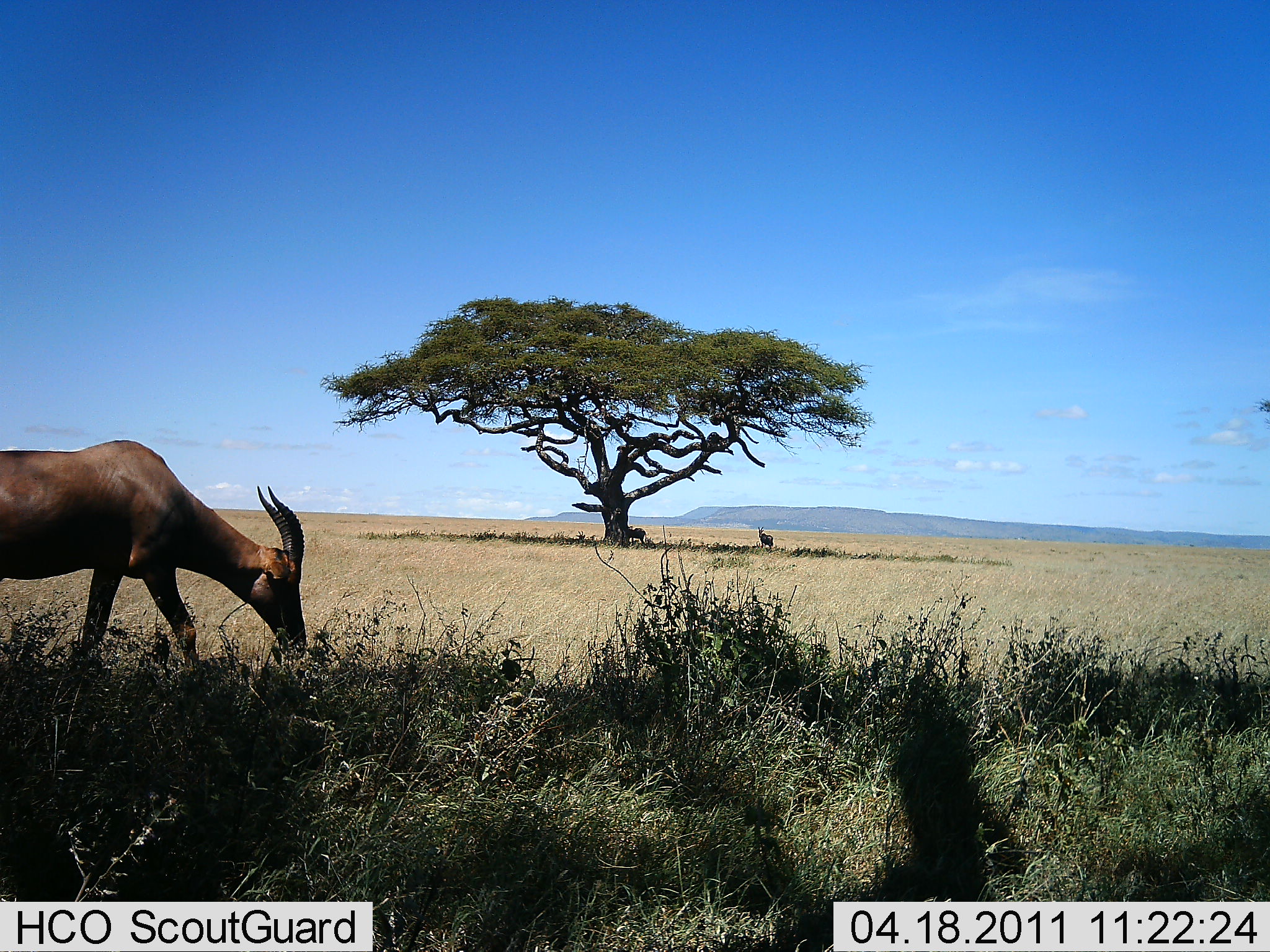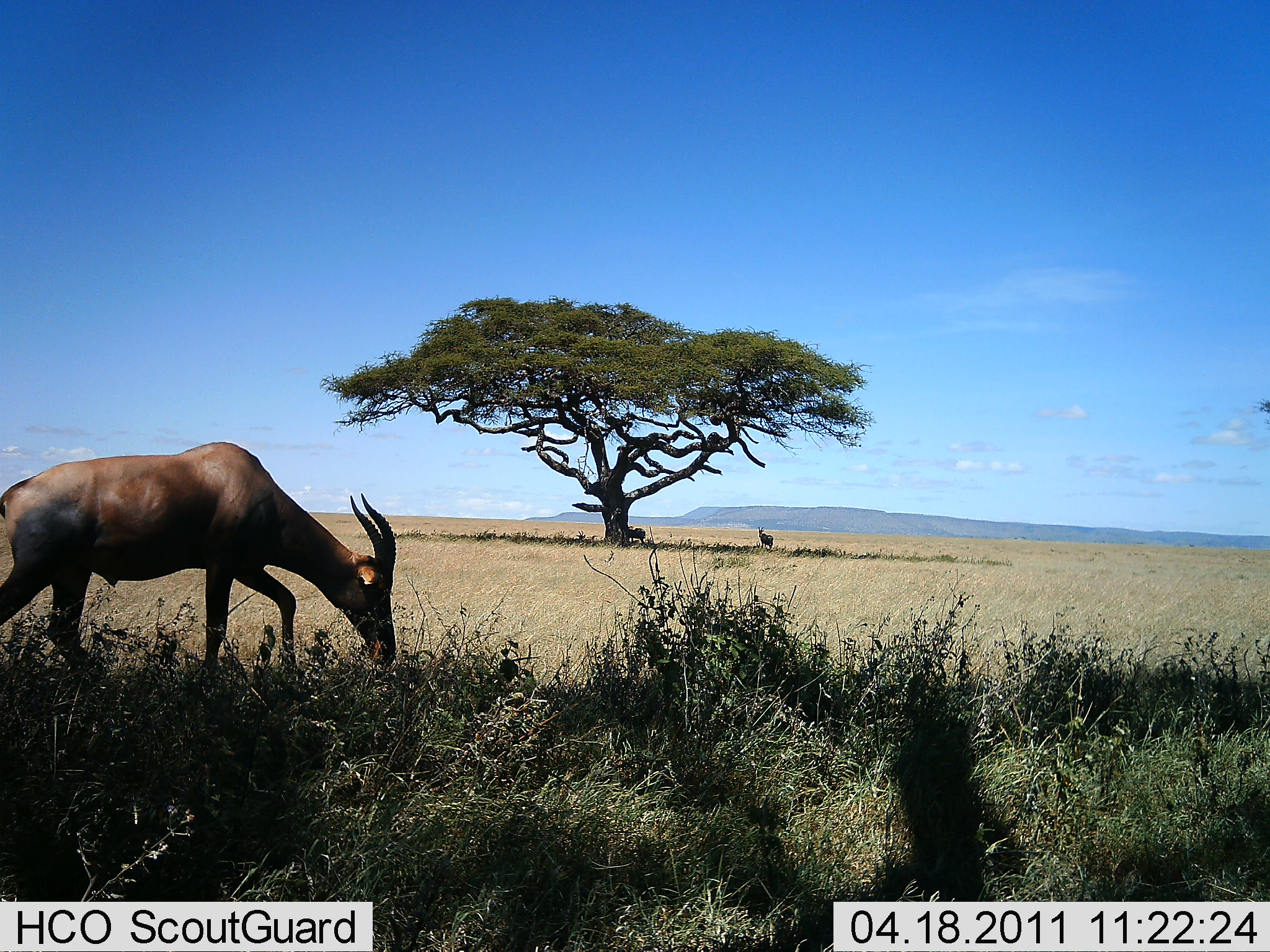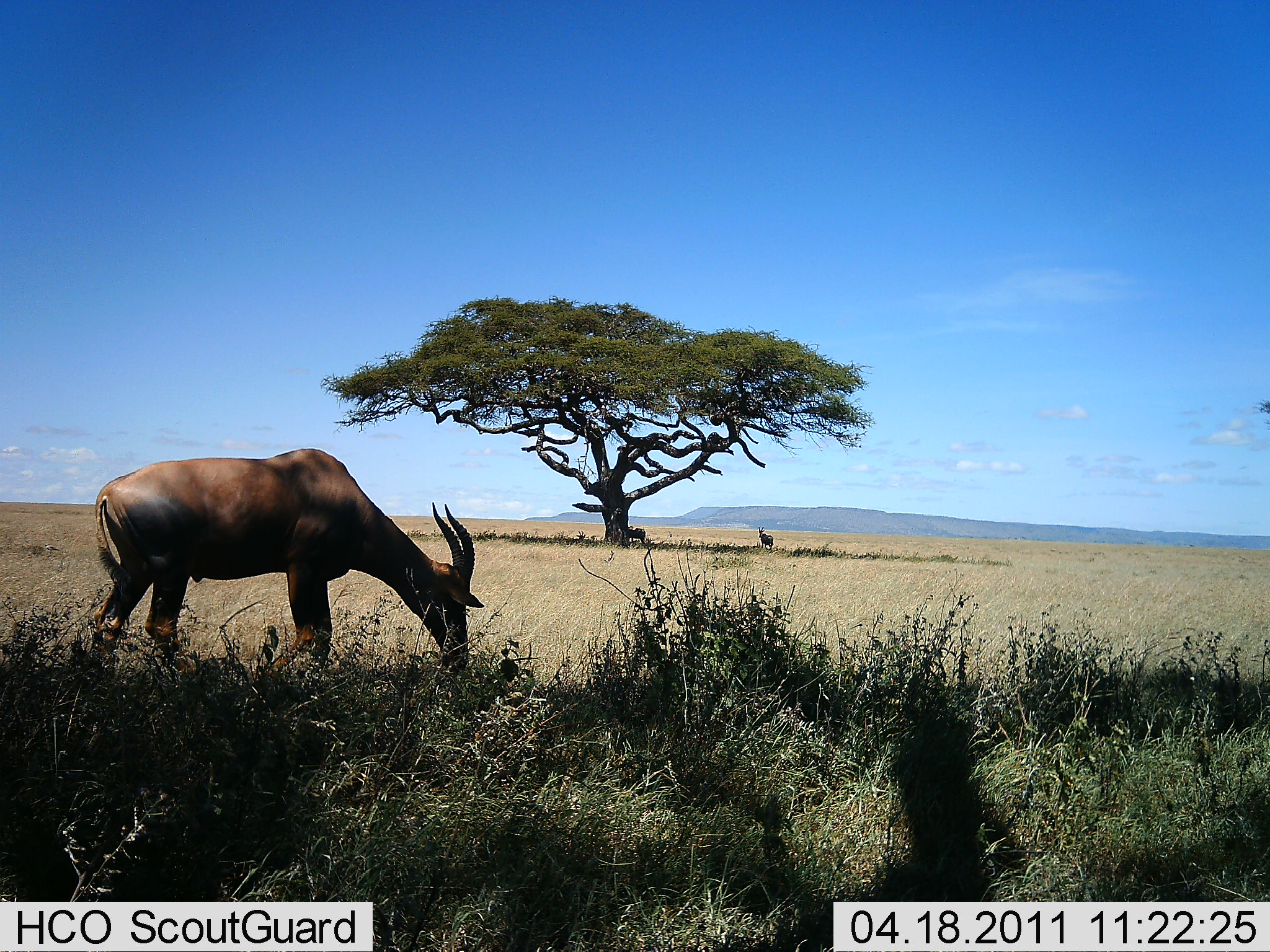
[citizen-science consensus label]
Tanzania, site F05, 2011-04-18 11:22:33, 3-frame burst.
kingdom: Animalia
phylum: Chordata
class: Mammalia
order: Artiodactyla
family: Bovidae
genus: Damaliscus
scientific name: Damaliscus lunatus jimela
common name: topi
Topi (Damaliscus lunatus jimela), count 2. Behavior (volunteer vote fractions): standing 50%, resting 0%, moving 36%, interacting 0%. Young present (vote fraction): 0%. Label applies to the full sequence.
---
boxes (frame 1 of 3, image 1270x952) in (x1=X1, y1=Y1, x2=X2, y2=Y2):
animal: (x1=0, y1=437, x2=307, y2=667); (x1=626, y1=524, x2=649, y2=548); (x1=756, y1=525, x2=777, y2=551)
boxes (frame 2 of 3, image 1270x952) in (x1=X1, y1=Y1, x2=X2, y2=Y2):
animal: (x1=0, y1=440, x2=397, y2=684); (x1=756, y1=525, x2=774, y2=551); (x1=627, y1=524, x2=647, y2=545)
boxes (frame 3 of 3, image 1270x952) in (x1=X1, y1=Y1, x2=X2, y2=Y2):
animal: (x1=84, y1=446, x2=488, y2=688); (x1=626, y1=523, x2=648, y2=547); (x1=756, y1=525, x2=775, y2=550); (x1=573, y1=529, x2=587, y2=542)